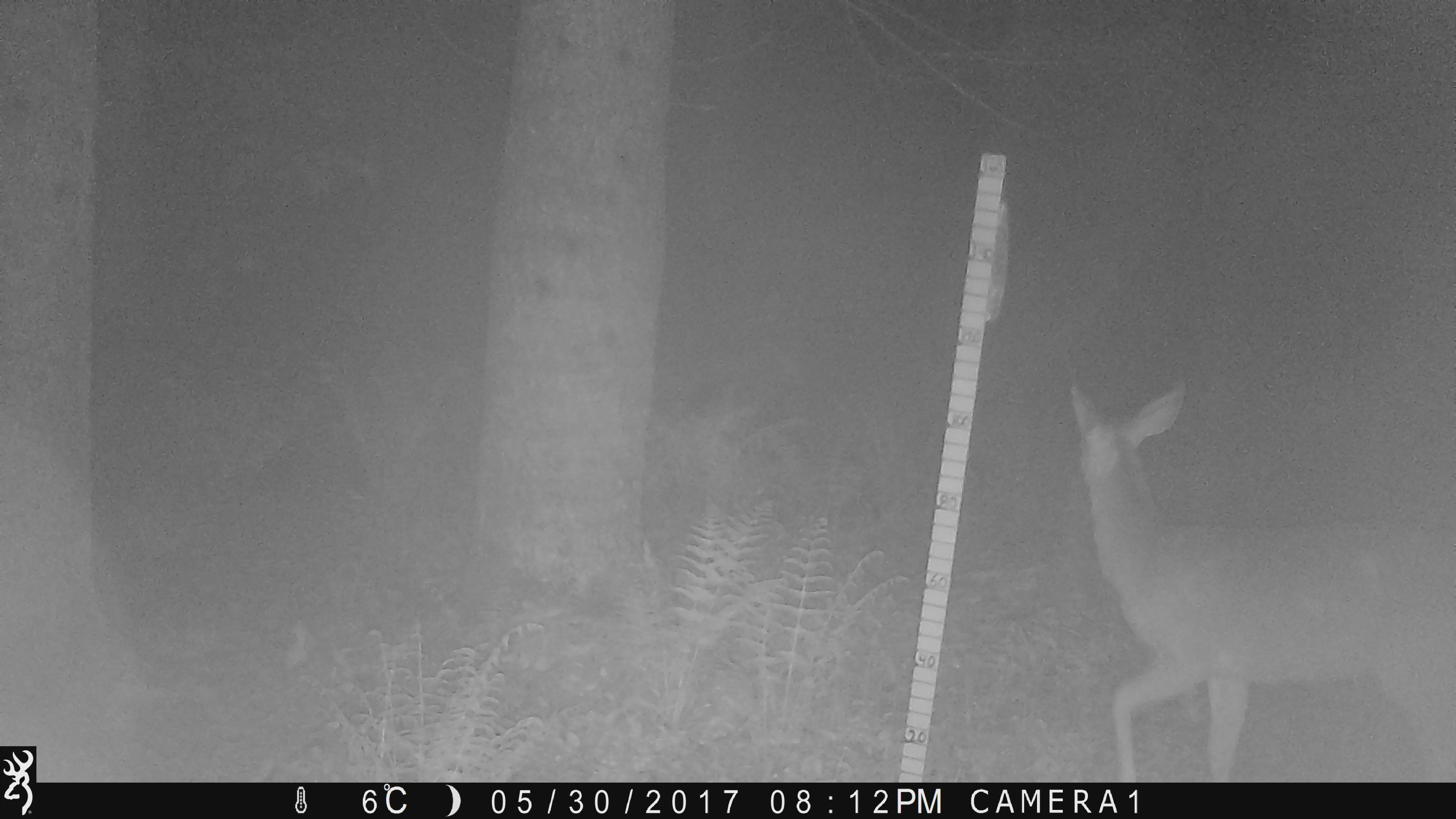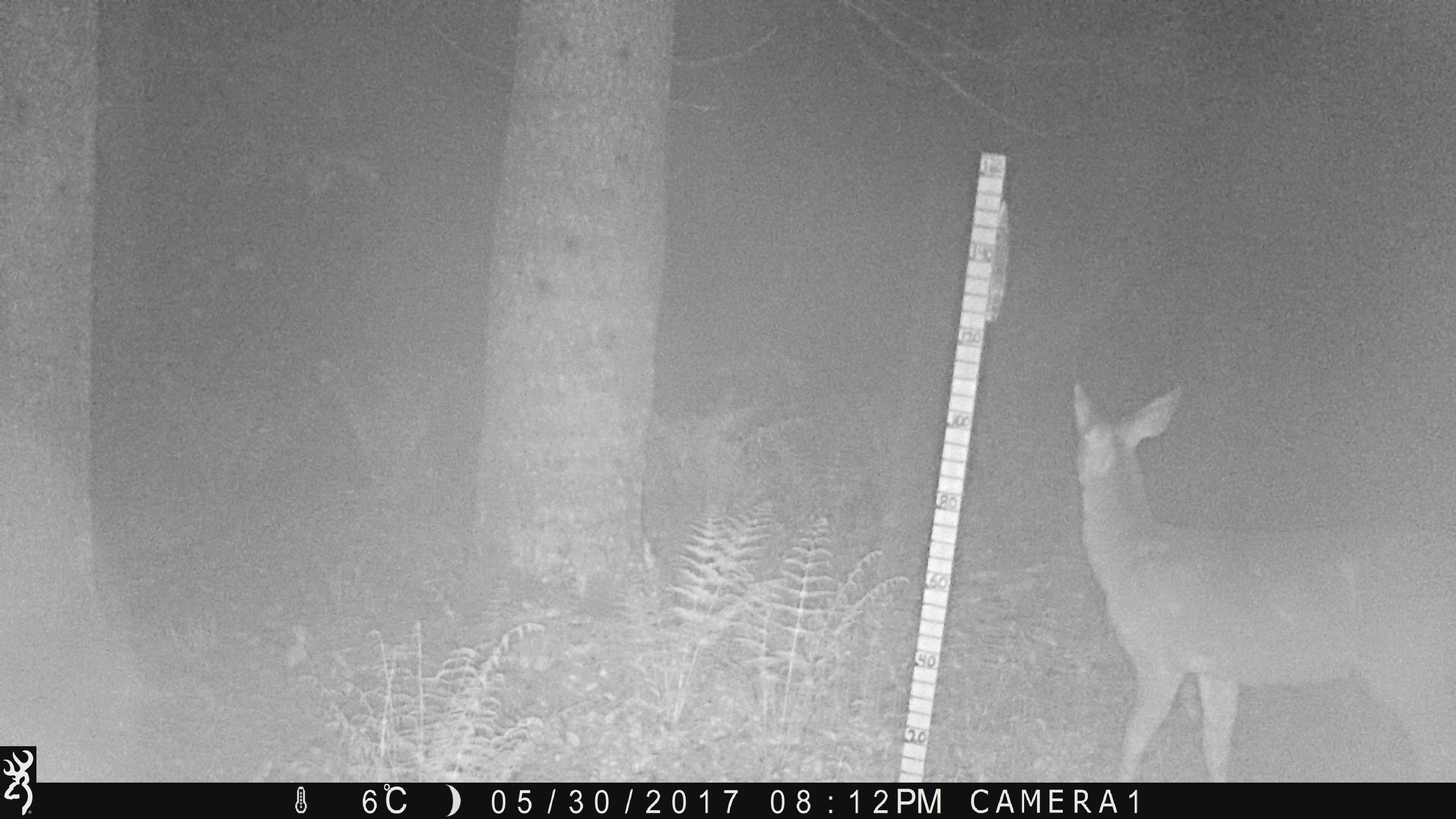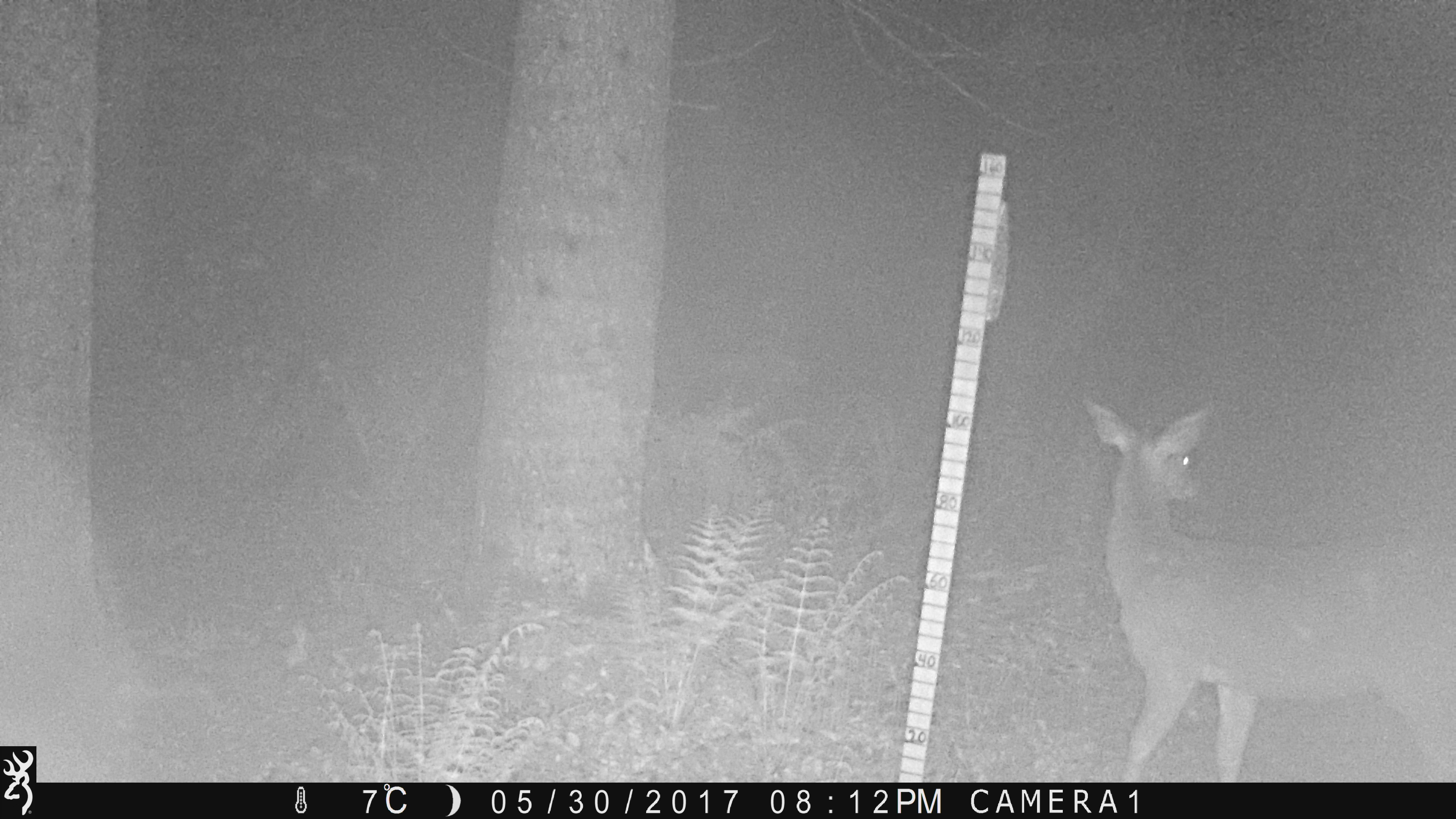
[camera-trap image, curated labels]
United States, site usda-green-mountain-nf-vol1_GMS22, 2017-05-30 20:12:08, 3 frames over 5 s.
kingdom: Animalia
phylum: Chordata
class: Mammalia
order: Artiodactyla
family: Cervidae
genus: Odocoileus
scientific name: Odocoileus virginianus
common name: white-tailed deer